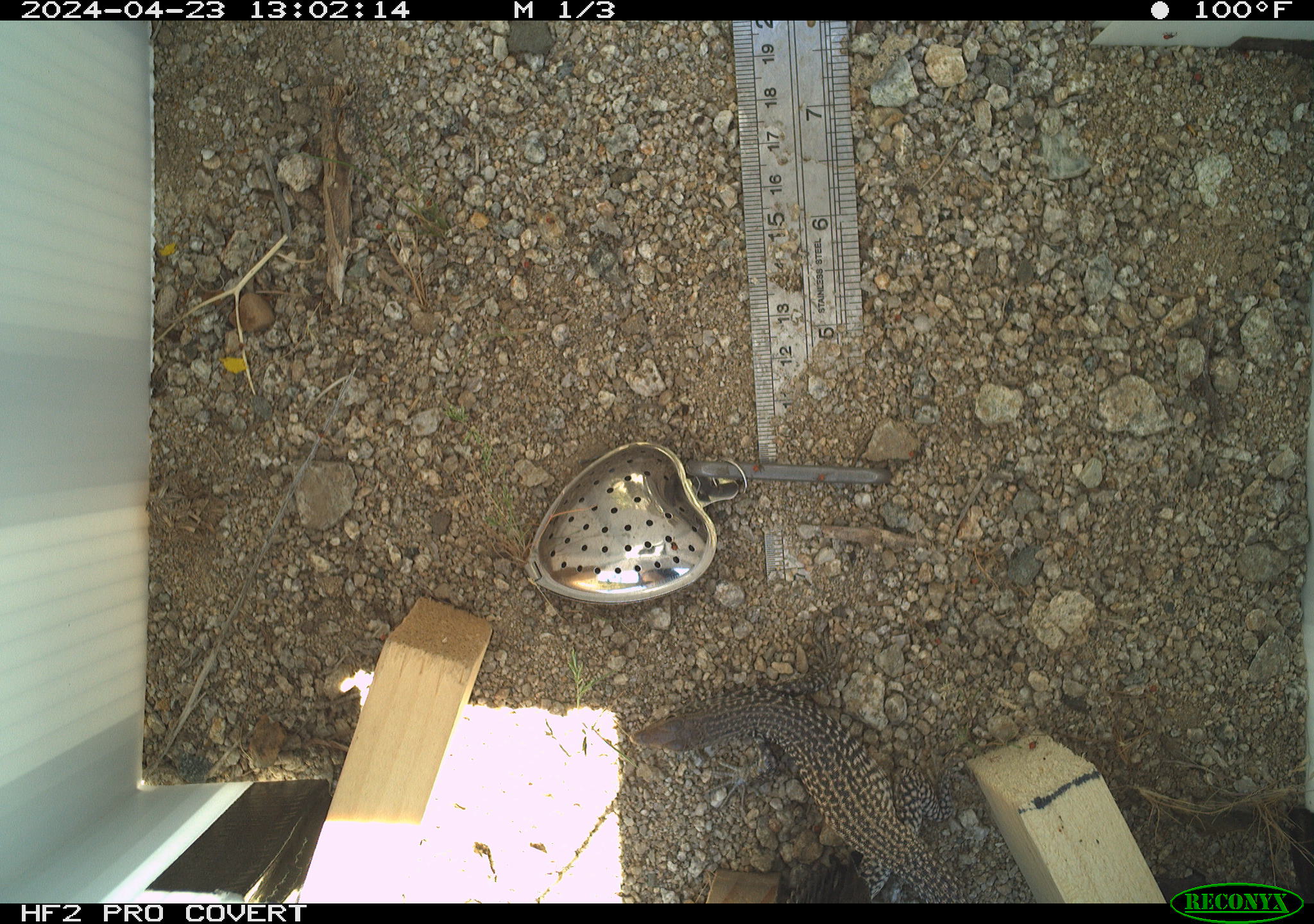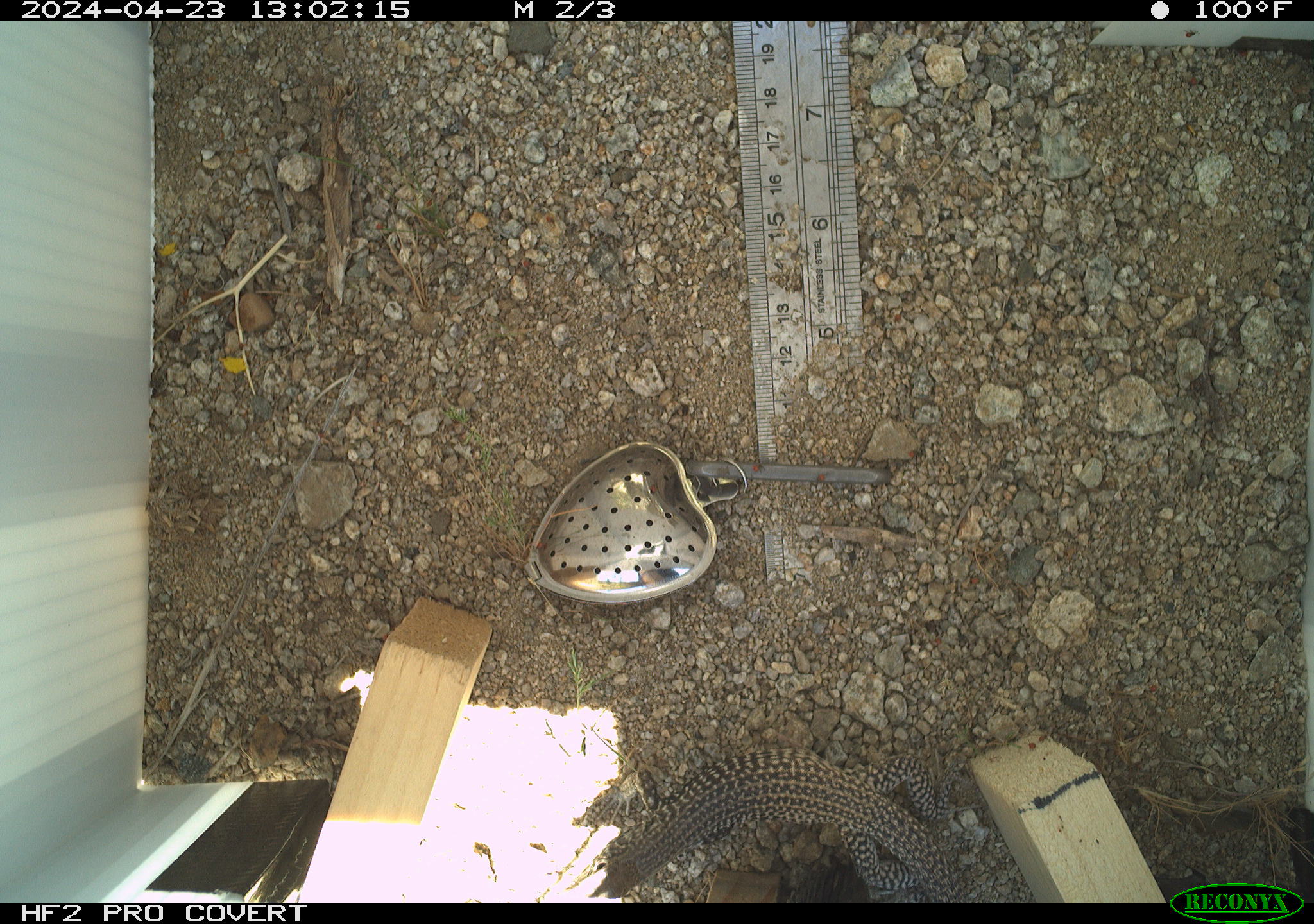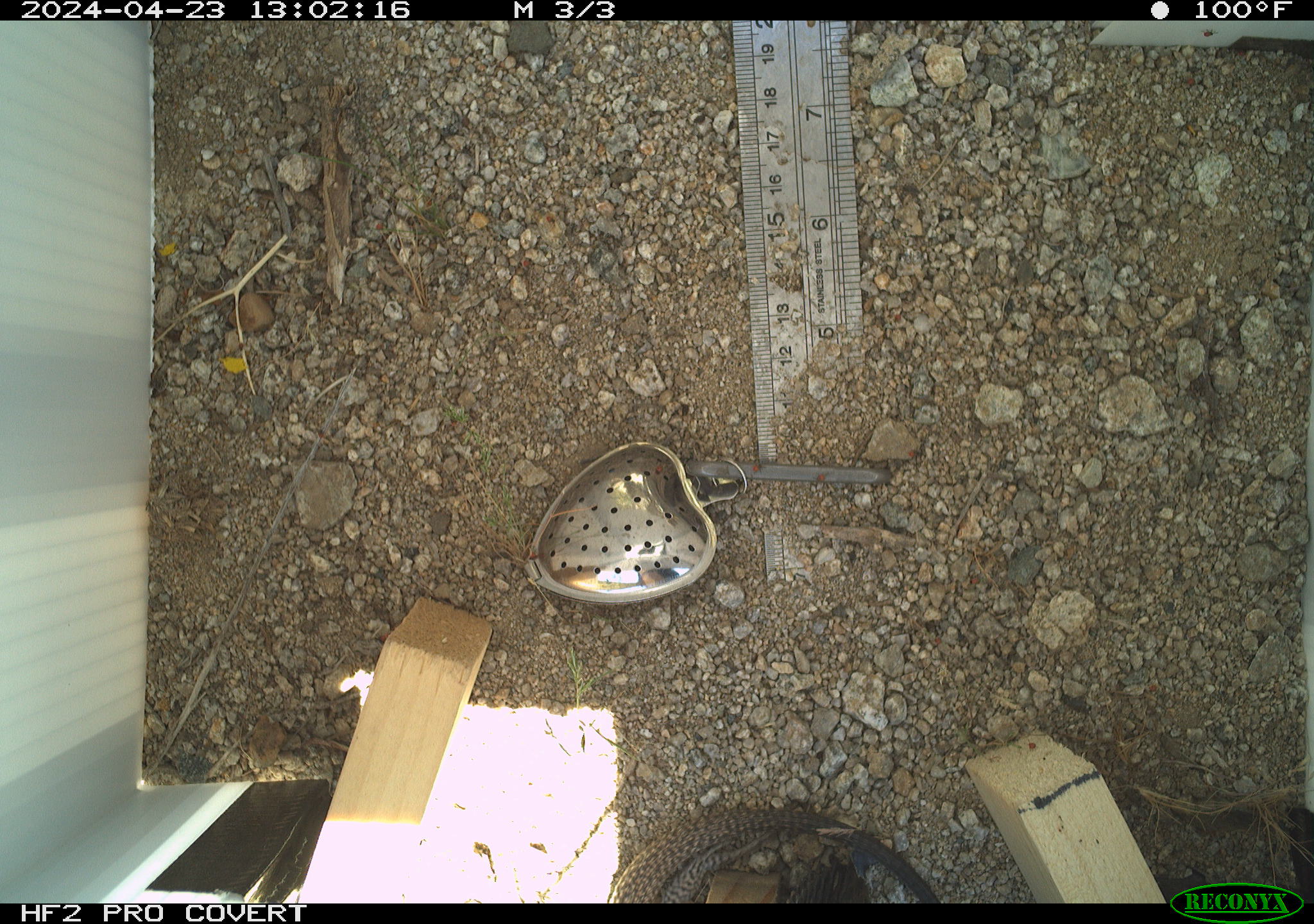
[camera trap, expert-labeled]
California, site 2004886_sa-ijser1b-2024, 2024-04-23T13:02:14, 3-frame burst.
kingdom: Animalia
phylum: Chordata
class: Reptilia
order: Squamata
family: Teiidae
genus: Aspidoscelis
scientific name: Aspidoscelis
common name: whiptail lizards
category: aspidoscelis species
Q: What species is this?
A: Aspidoscelis species (whiptail lizards) (Aspidoscelis).